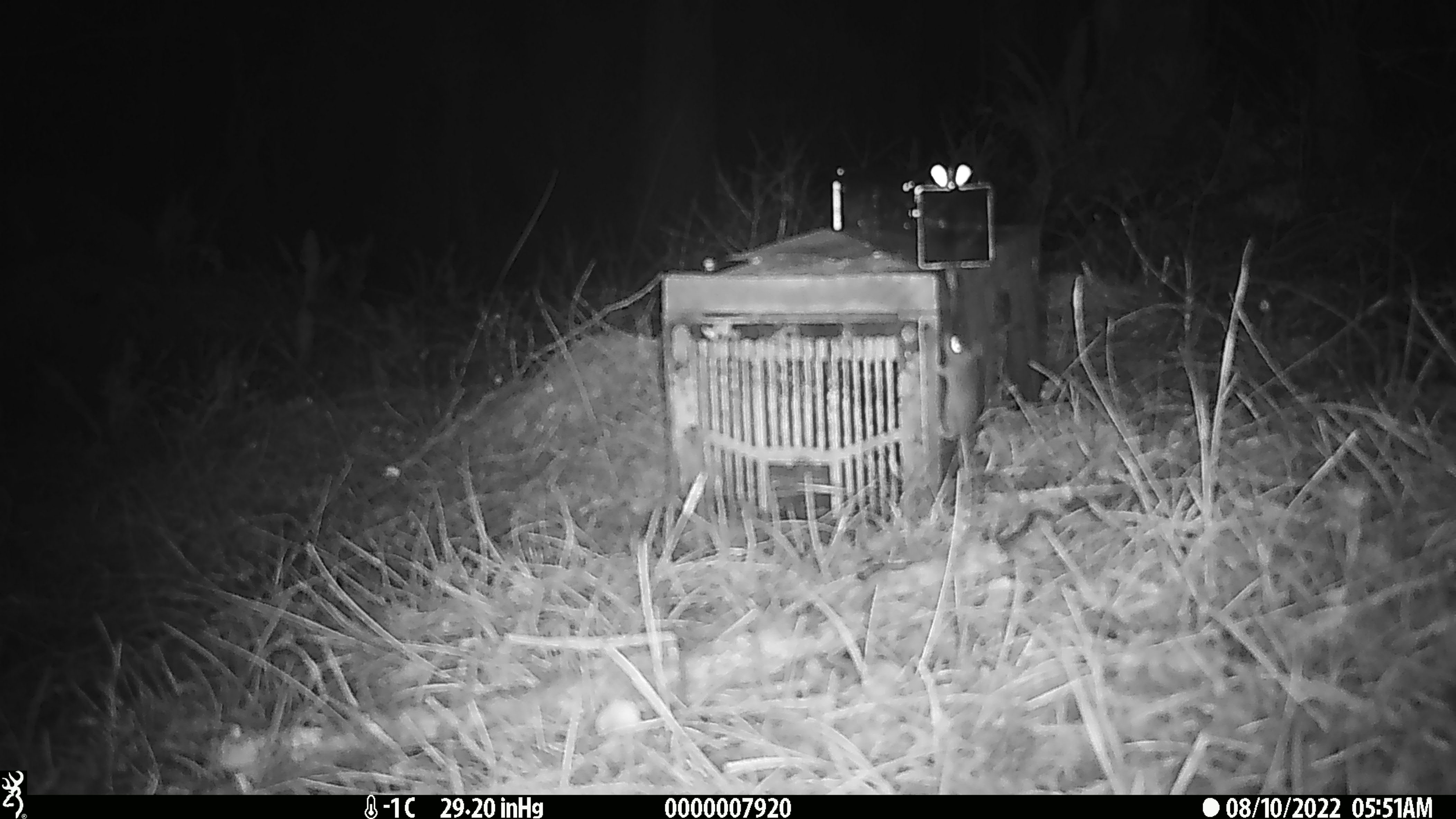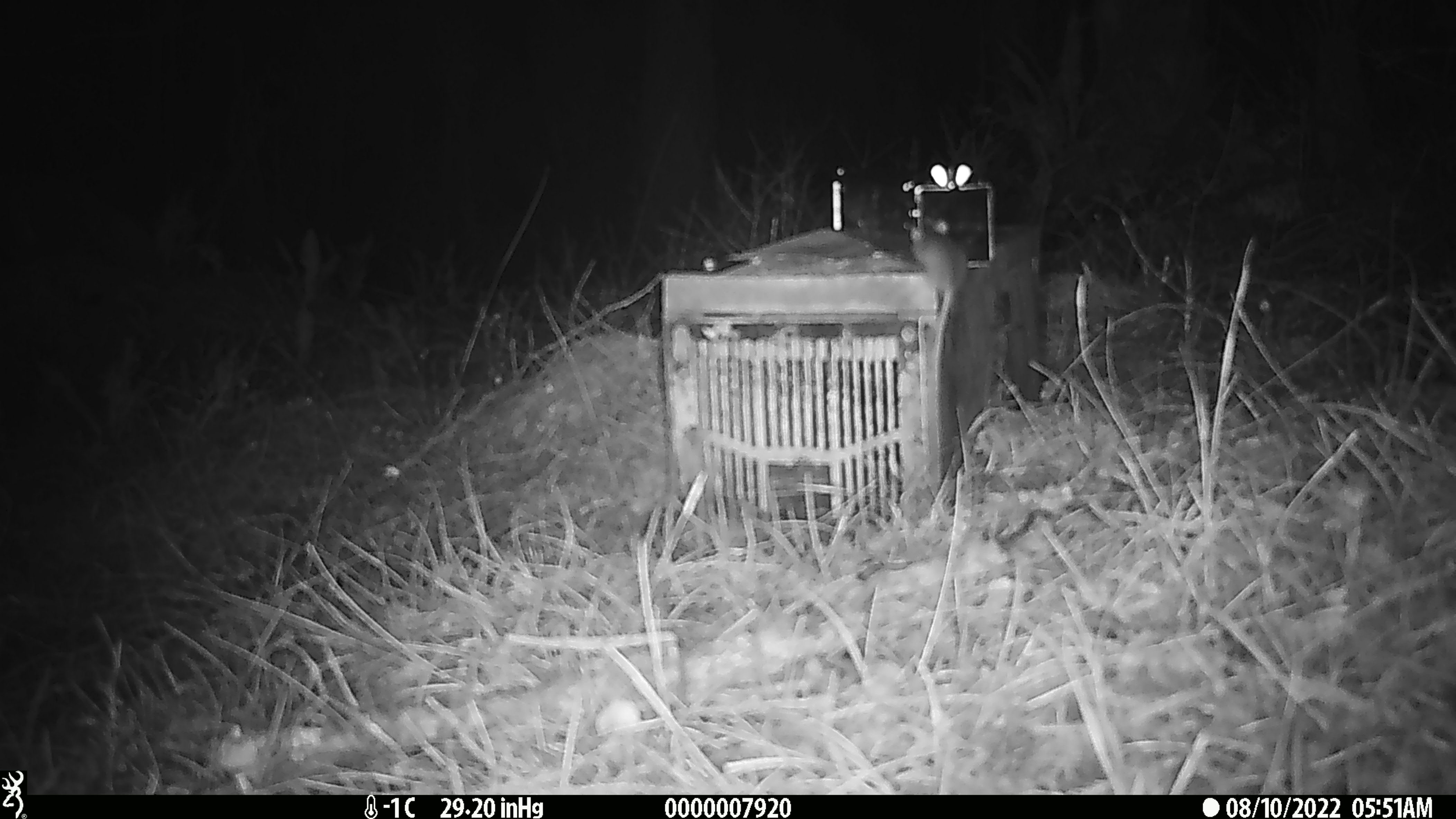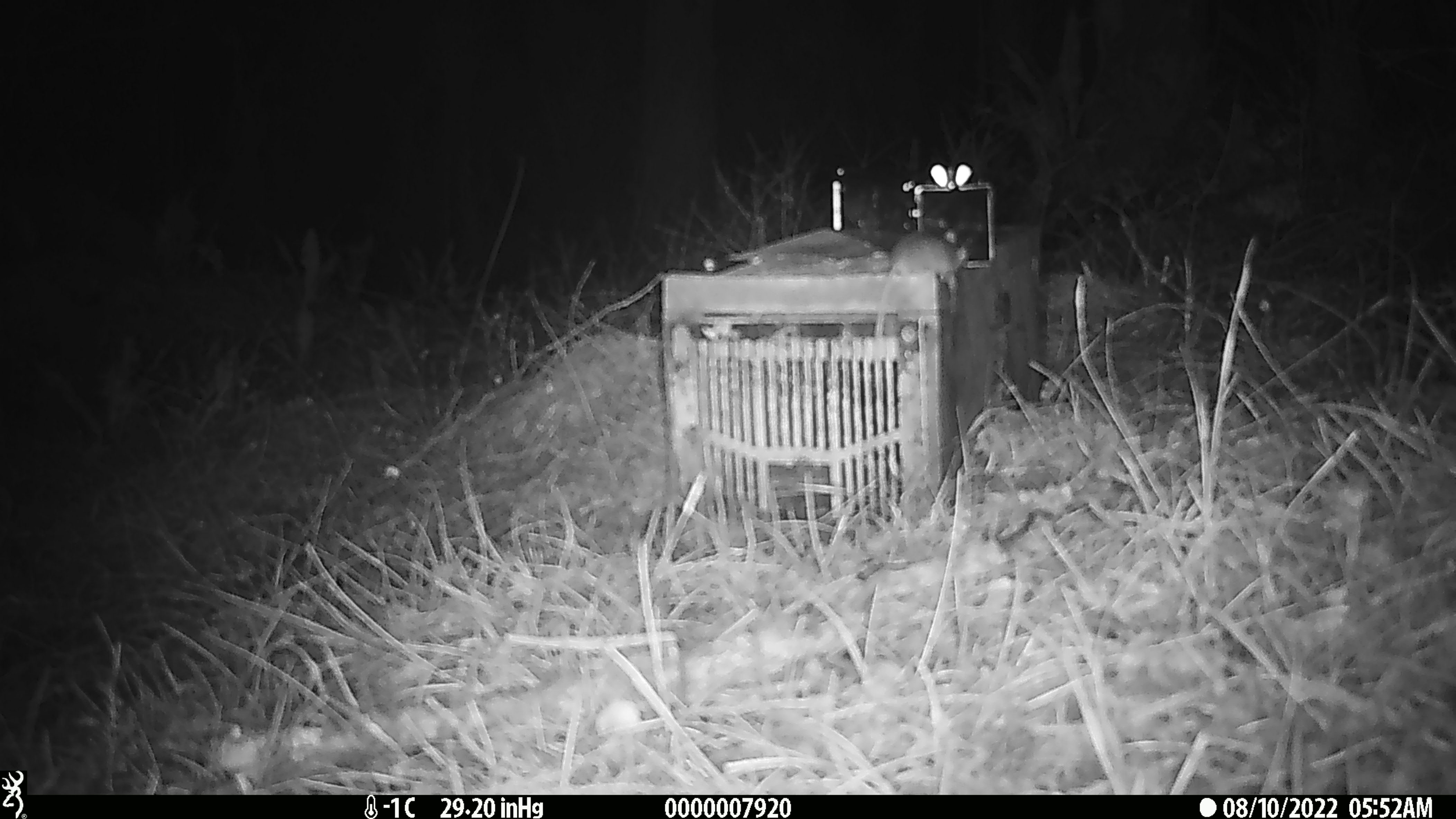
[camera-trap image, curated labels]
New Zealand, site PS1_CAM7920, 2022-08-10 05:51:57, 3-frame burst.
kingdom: Animalia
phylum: Chordata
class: Mammalia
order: Rodentia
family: Muridae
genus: Mus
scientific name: Mus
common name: mouse